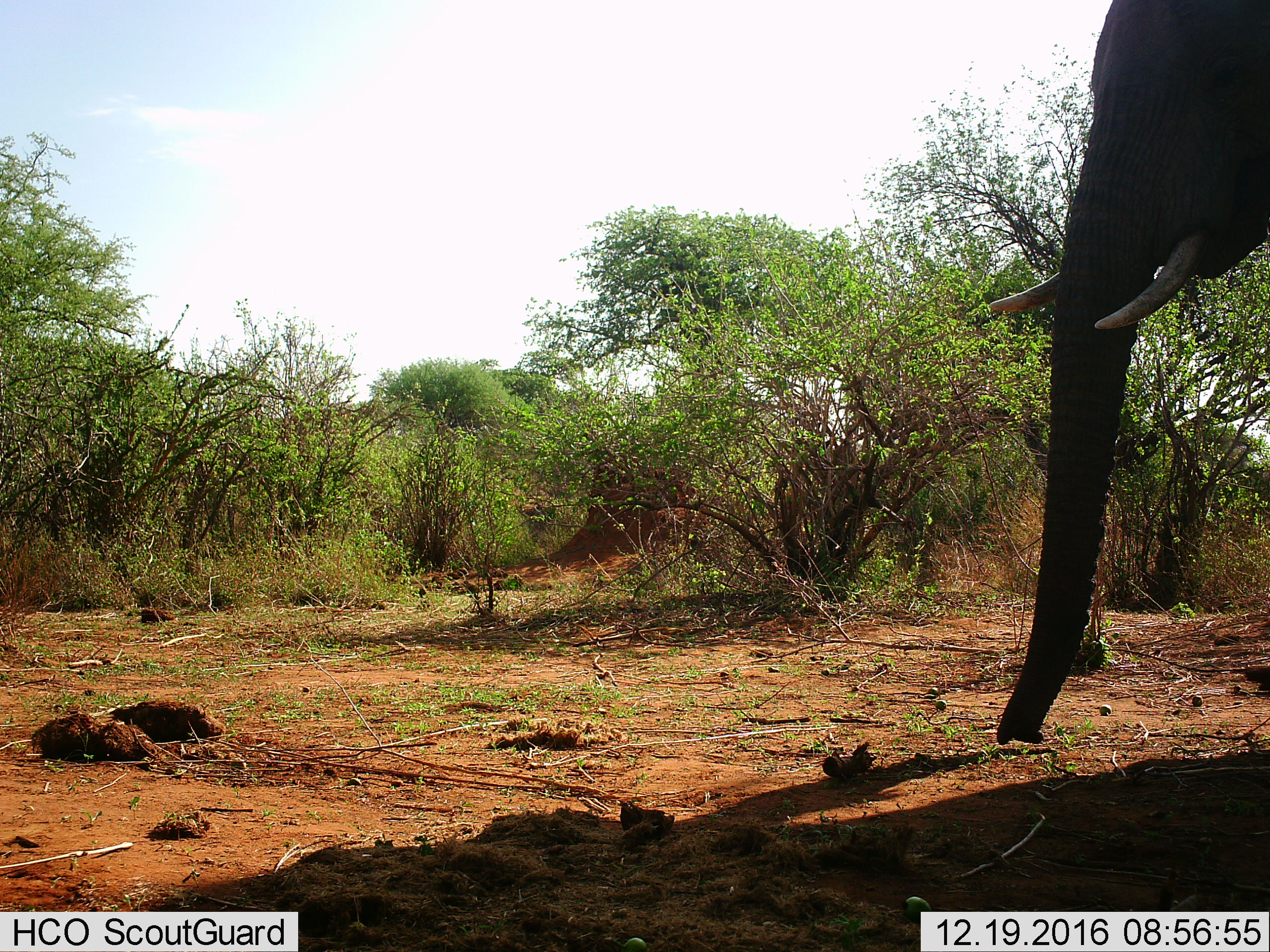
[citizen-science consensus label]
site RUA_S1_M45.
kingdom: Animalia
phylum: Chordata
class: Mammalia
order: Proboscidea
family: Elephantidae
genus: Loxodonta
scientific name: Loxodonta africana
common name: african bush elephant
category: elephant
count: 1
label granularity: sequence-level